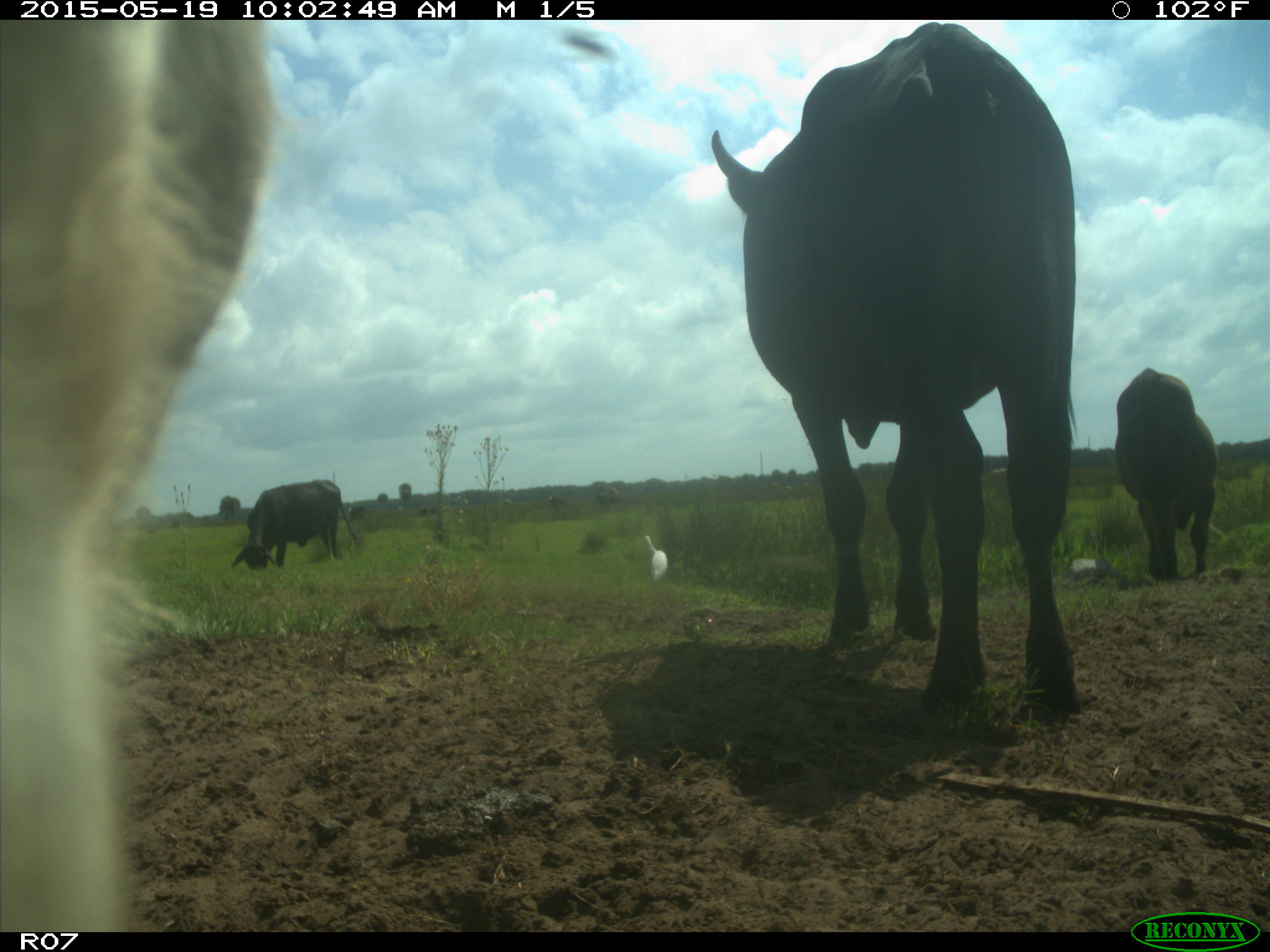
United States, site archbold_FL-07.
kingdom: Animalia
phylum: Chordata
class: Mammalia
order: Artiodactyla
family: Bovidae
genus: Bos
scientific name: Bos taurus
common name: domestic cow